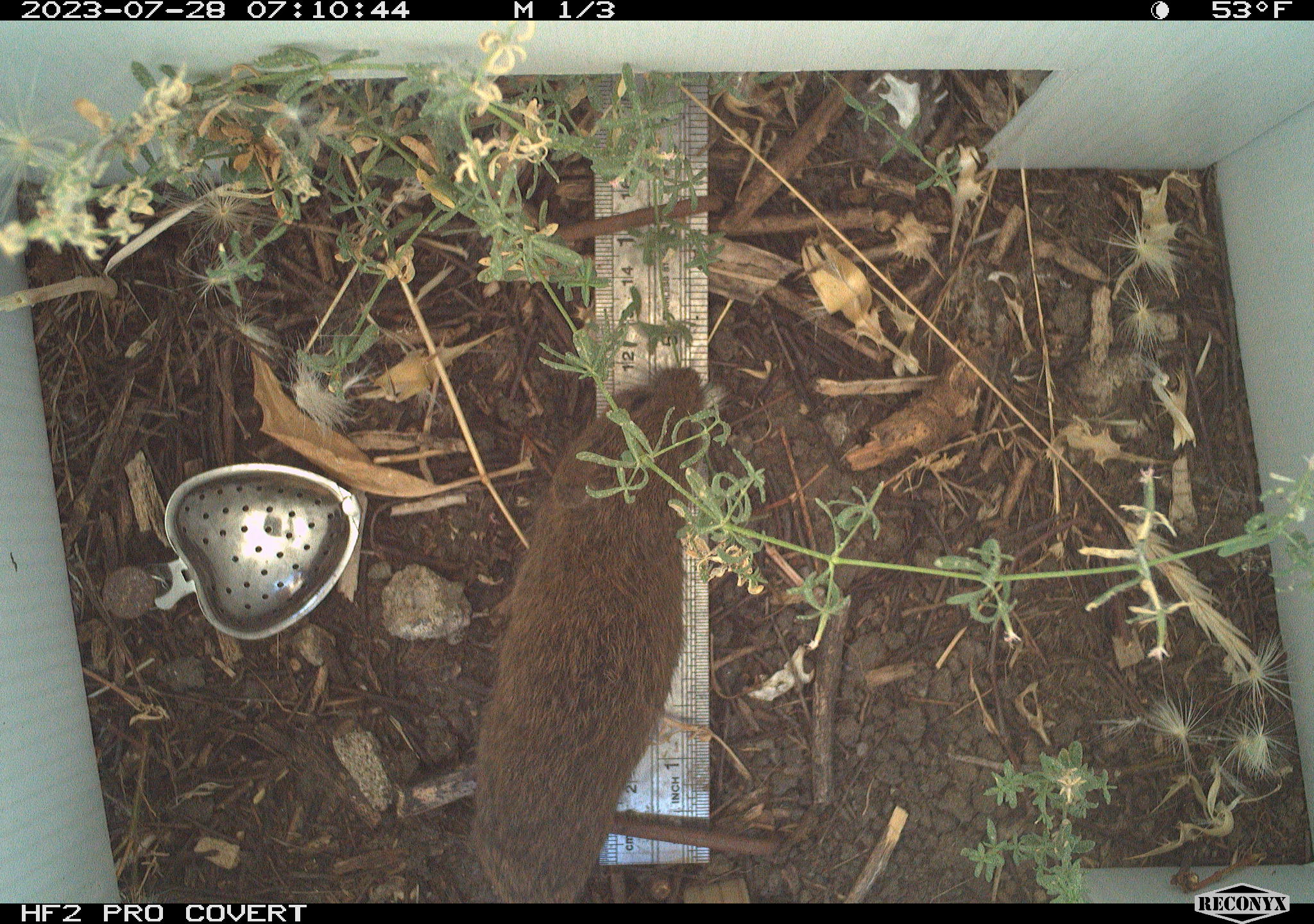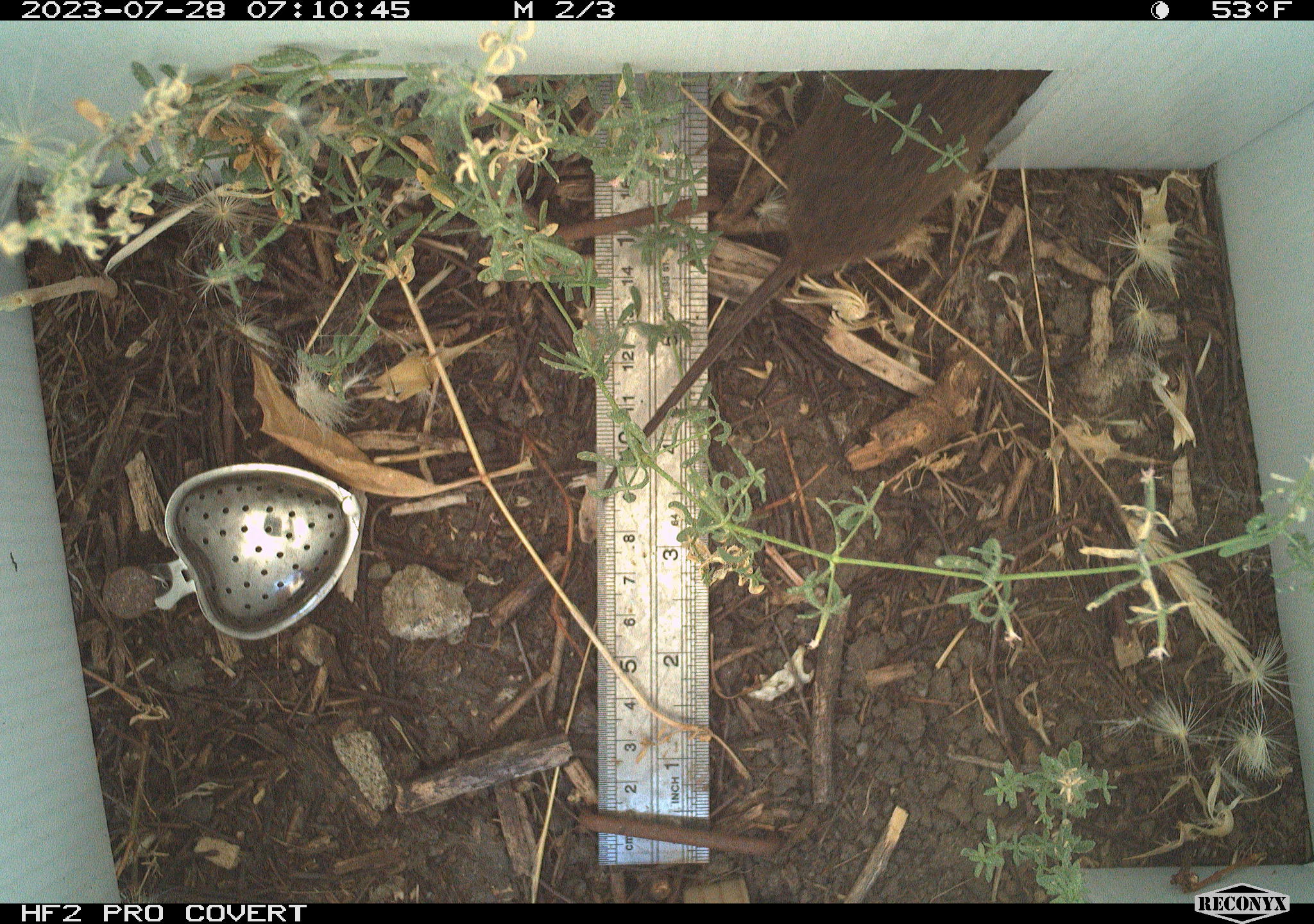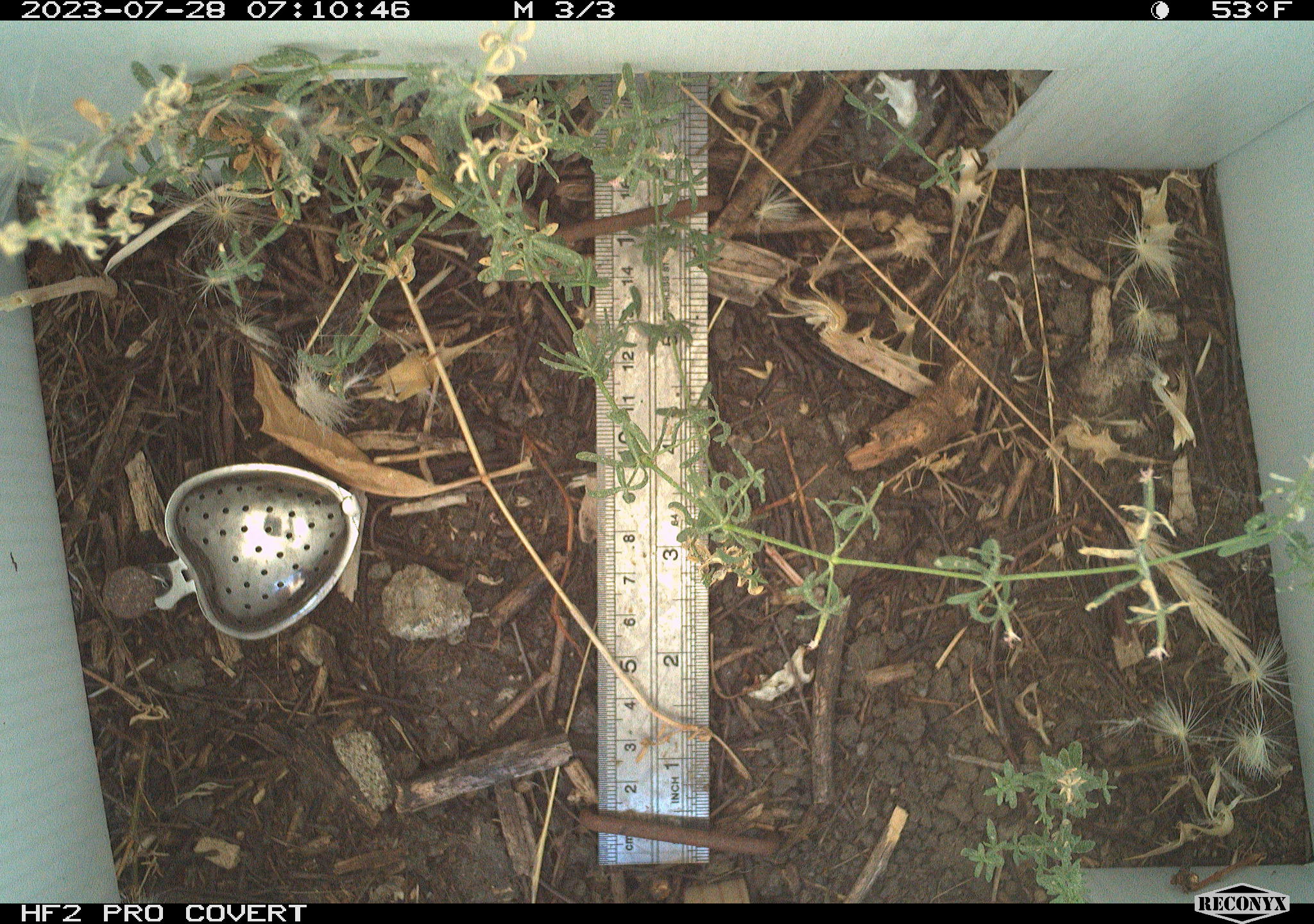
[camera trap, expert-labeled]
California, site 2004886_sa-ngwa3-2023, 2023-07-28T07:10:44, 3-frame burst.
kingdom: Animalia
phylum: Chordata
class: Mammalia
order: Rodentia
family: Cricetidae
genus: Microtus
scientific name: Microtus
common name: meadow vole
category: microtus species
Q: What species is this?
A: Microtus species (meadow vole) (Microtus).